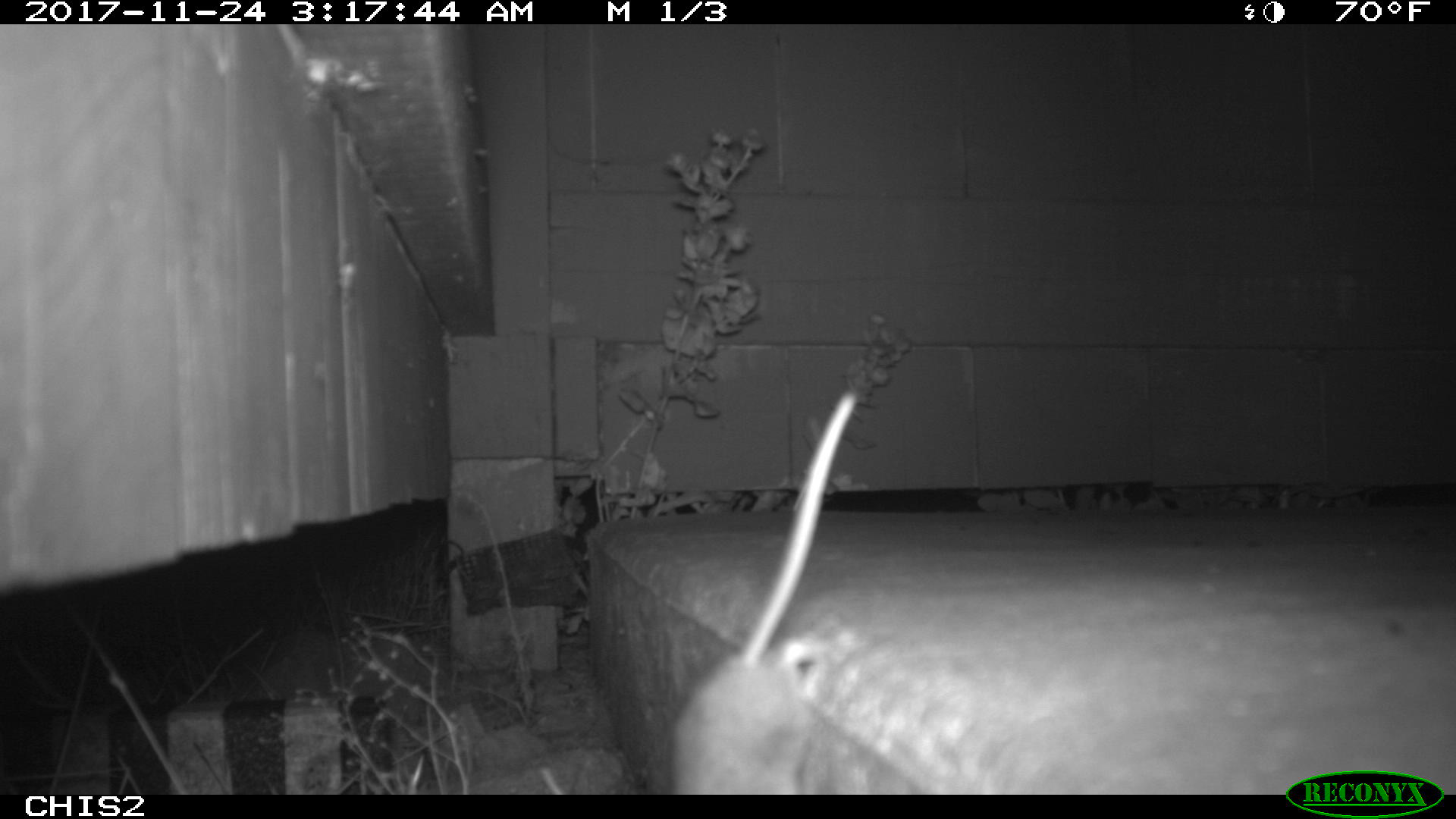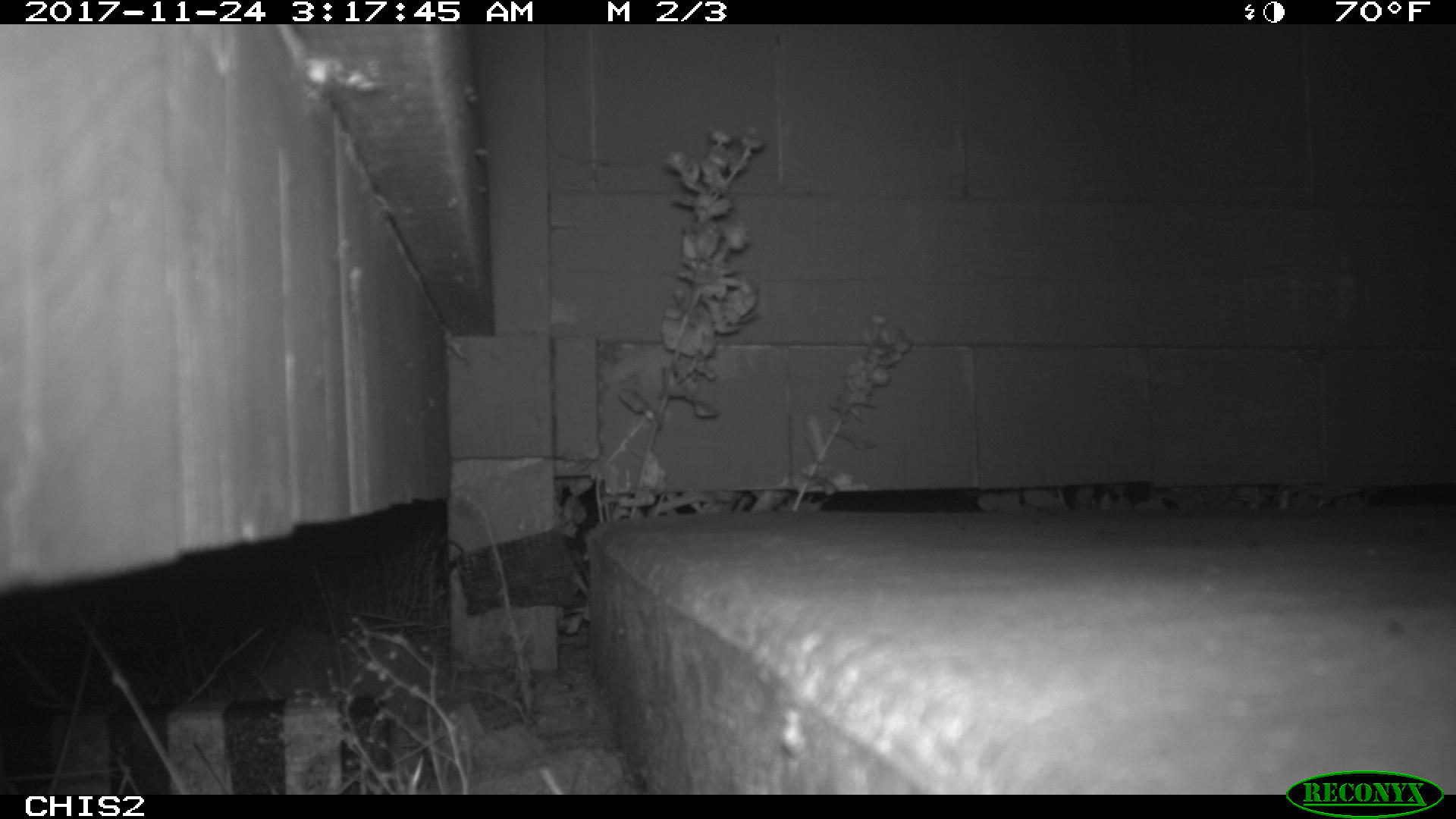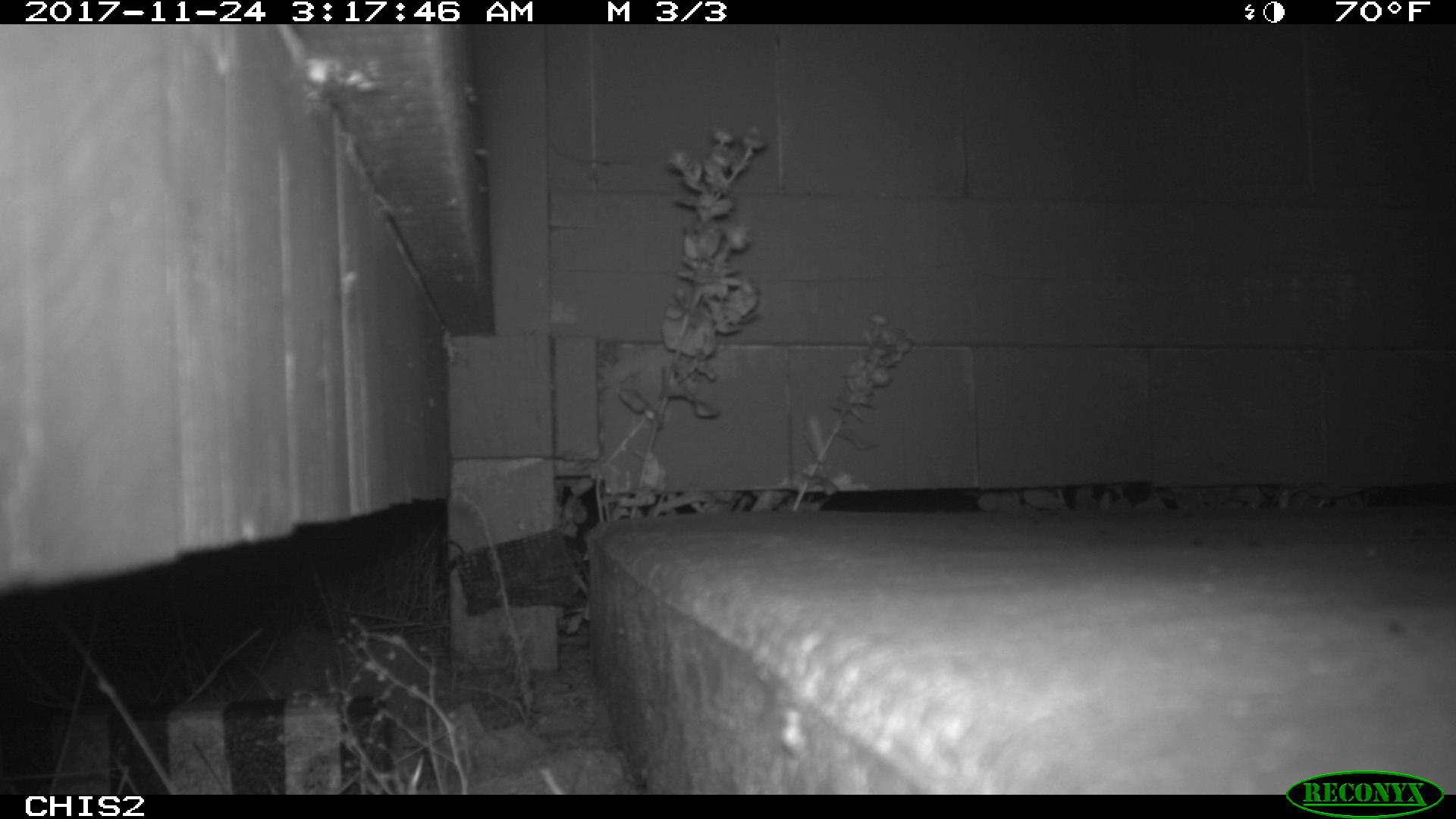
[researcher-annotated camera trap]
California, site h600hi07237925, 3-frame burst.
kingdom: Animalia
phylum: Chordata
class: Mammalia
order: Rodentia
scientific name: Rodentia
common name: rodent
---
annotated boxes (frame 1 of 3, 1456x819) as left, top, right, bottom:
rodent: 668, 387, 861, 794